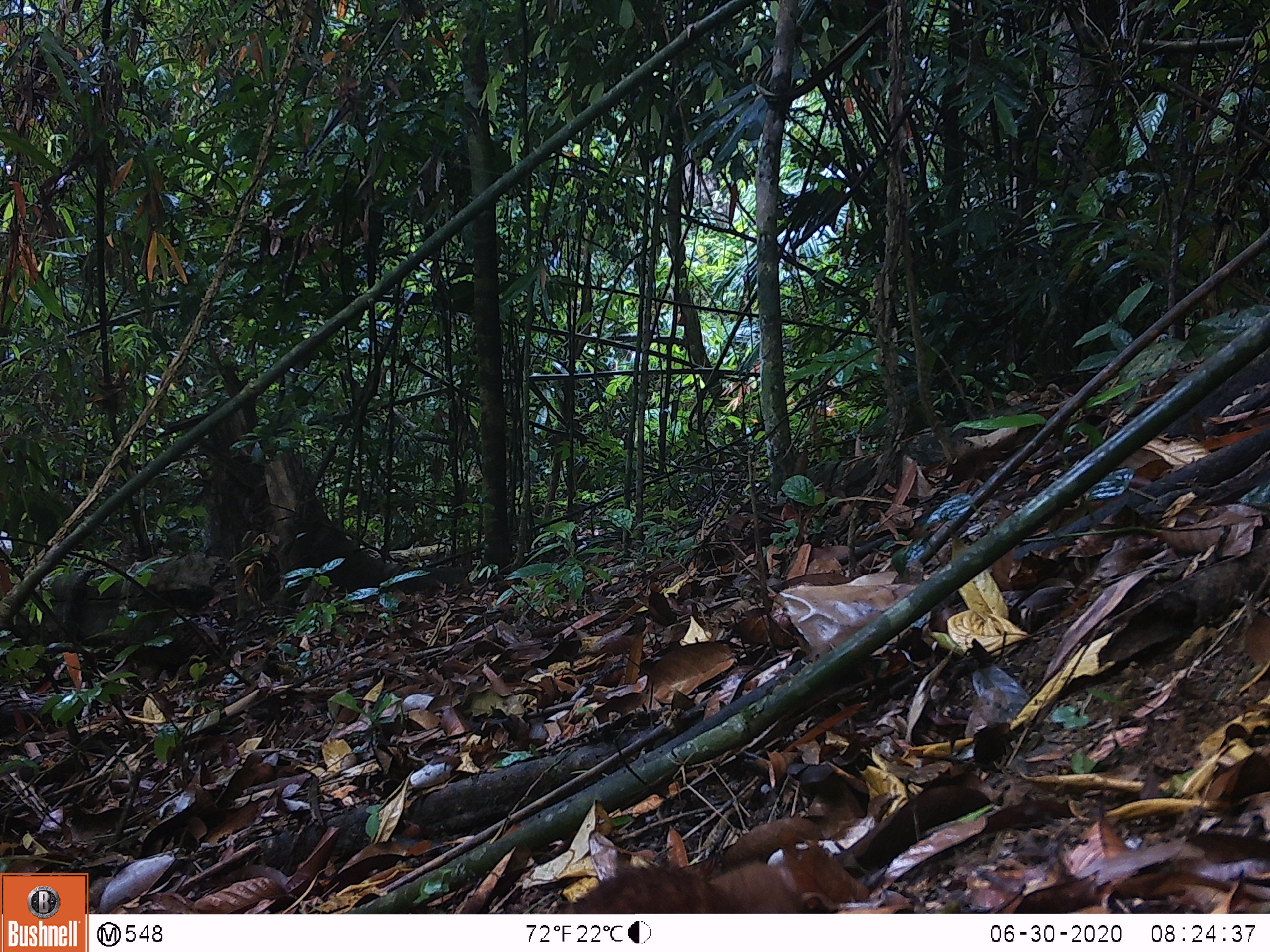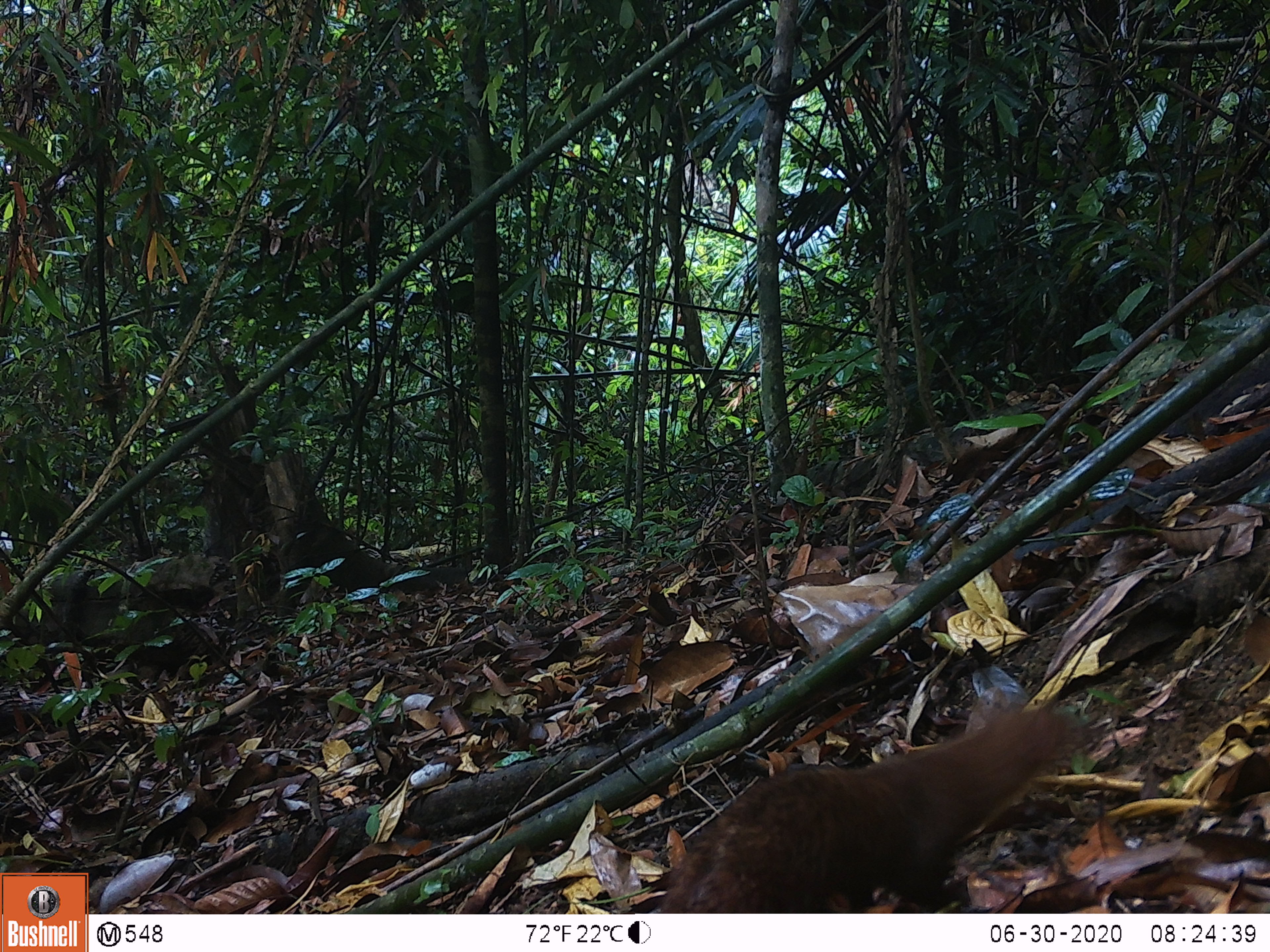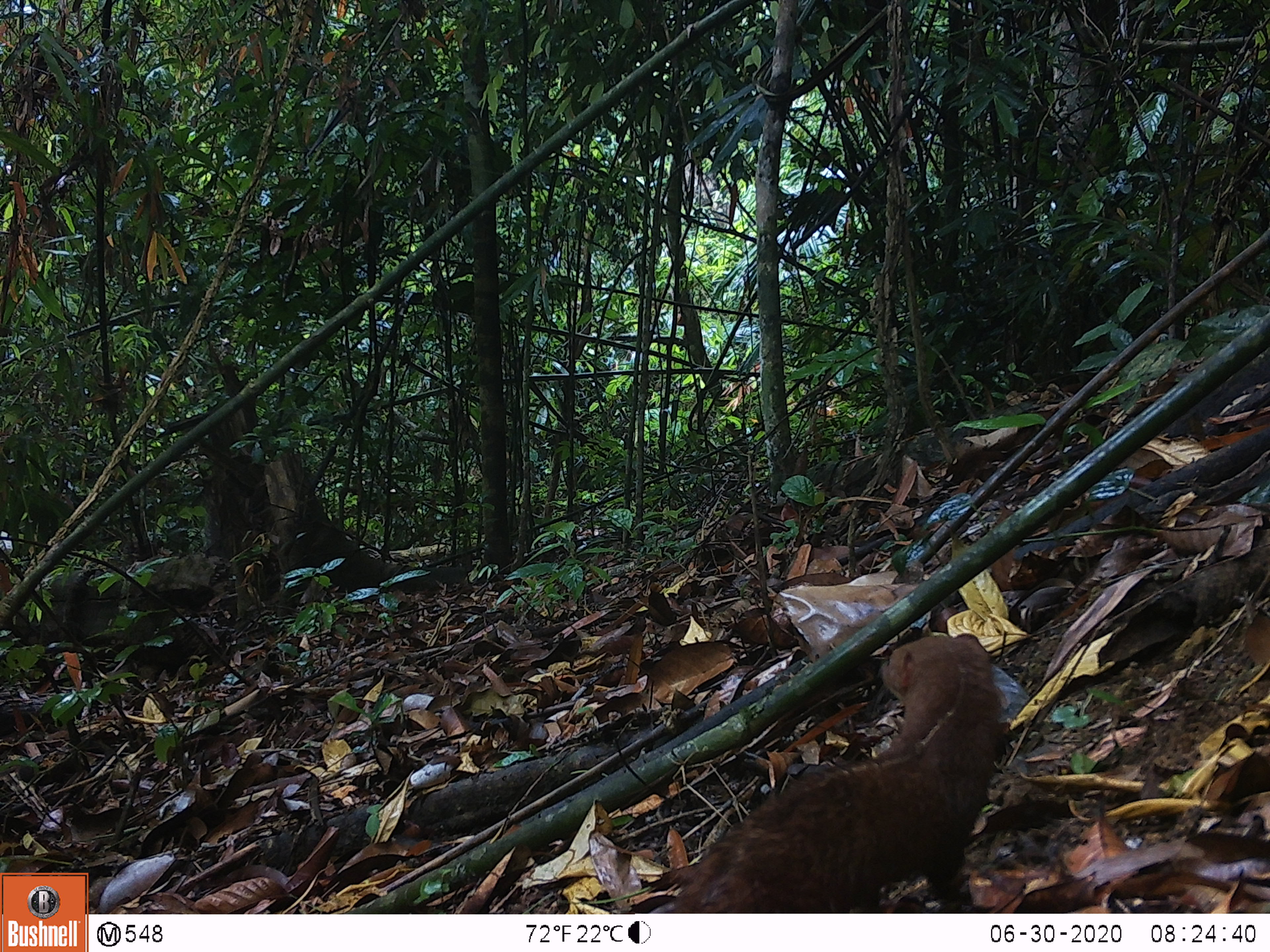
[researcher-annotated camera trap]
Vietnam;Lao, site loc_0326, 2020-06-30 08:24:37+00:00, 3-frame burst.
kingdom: Animalia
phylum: Chordata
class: Mammalia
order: Carnivora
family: Mustelidae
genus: Mustela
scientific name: Mustela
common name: weasel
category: unidentified weasel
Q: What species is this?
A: Unidentified weasel (weasel) (Mustela).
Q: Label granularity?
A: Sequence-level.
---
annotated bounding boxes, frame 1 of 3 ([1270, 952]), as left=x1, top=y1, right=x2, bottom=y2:
unidentified weasel: left=556, top=865, right=838, bottom=913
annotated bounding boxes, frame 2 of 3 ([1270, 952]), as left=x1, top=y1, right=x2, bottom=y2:
unidentified weasel: left=659, top=688, right=1083, bottom=913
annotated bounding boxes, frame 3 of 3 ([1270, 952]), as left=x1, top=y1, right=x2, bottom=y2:
unidentified weasel: left=673, top=633, right=1002, bottom=913